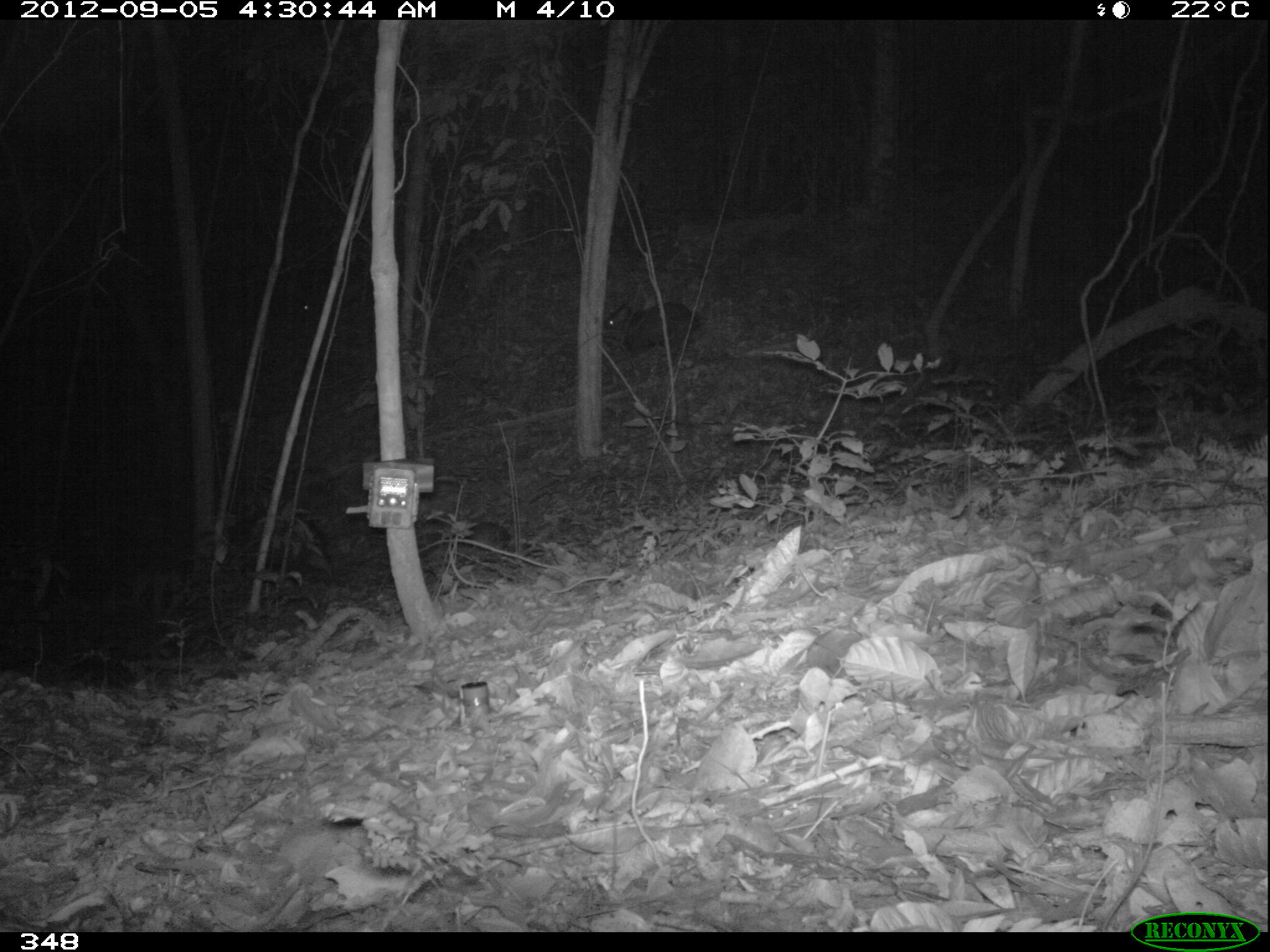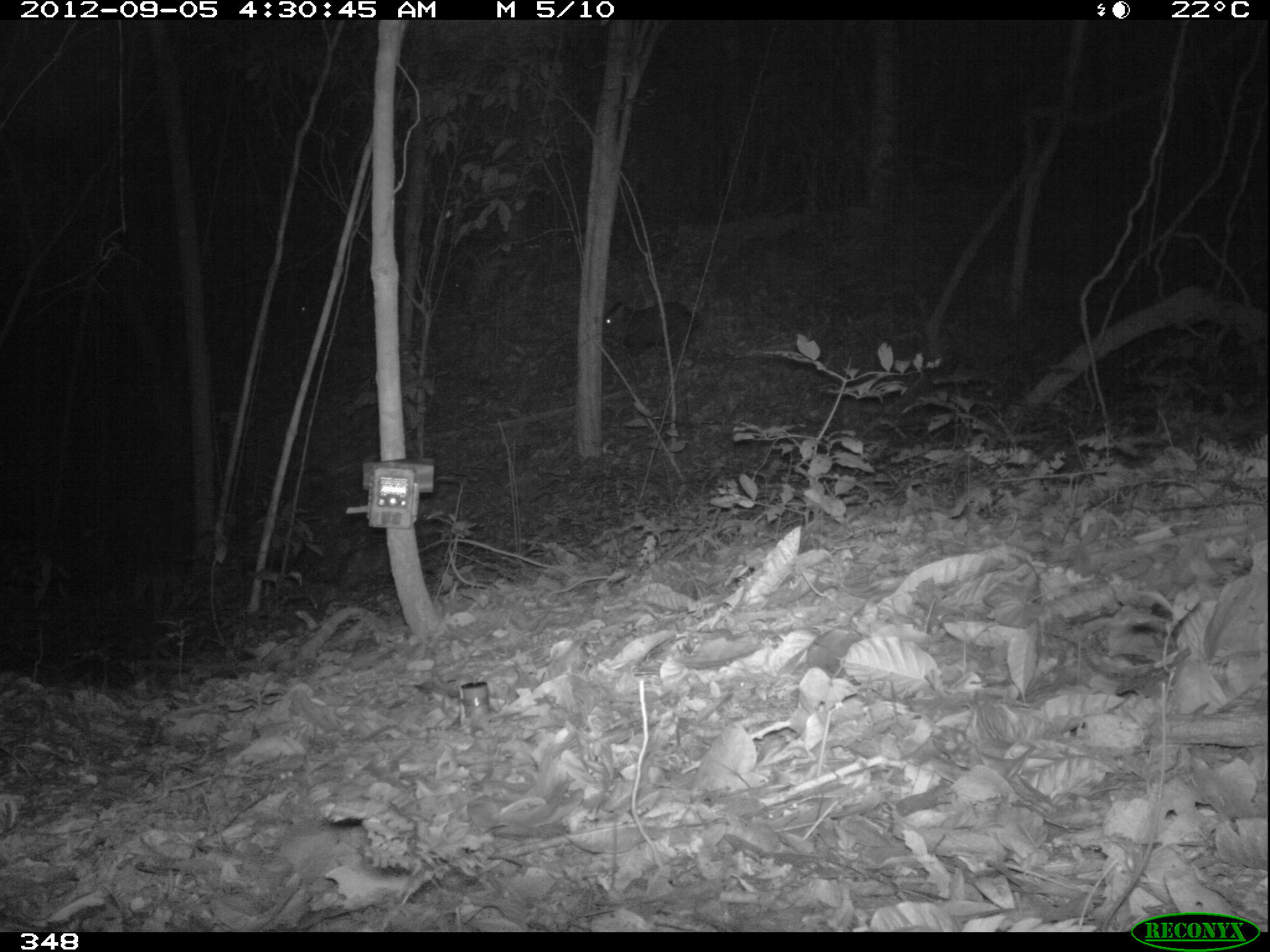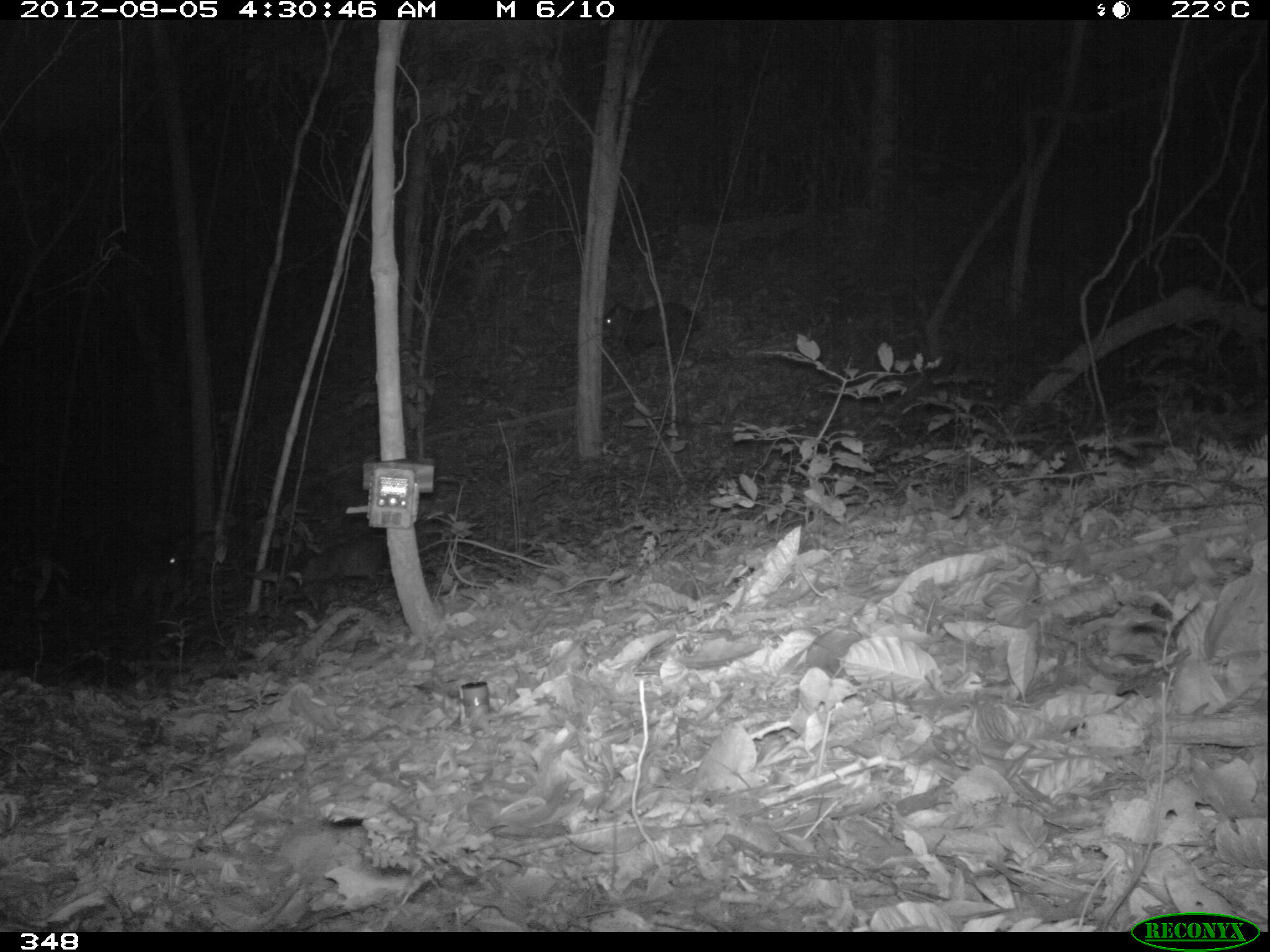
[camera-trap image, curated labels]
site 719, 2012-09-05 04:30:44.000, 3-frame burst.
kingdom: Animalia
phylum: Chordata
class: Mammalia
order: Artiodactyla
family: Tayassuidae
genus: Pecari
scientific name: Pecari tajacu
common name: collared peccary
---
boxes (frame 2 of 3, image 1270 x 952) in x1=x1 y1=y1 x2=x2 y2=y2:
pecari tajacu: x1=603 y1=301 x2=699 y2=356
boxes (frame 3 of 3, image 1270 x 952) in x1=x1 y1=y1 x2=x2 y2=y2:
pecari tajacu: x1=291 y1=531 x2=388 y2=613; x1=601 y1=301 x2=707 y2=360; x1=166 y1=531 x2=256 y2=581